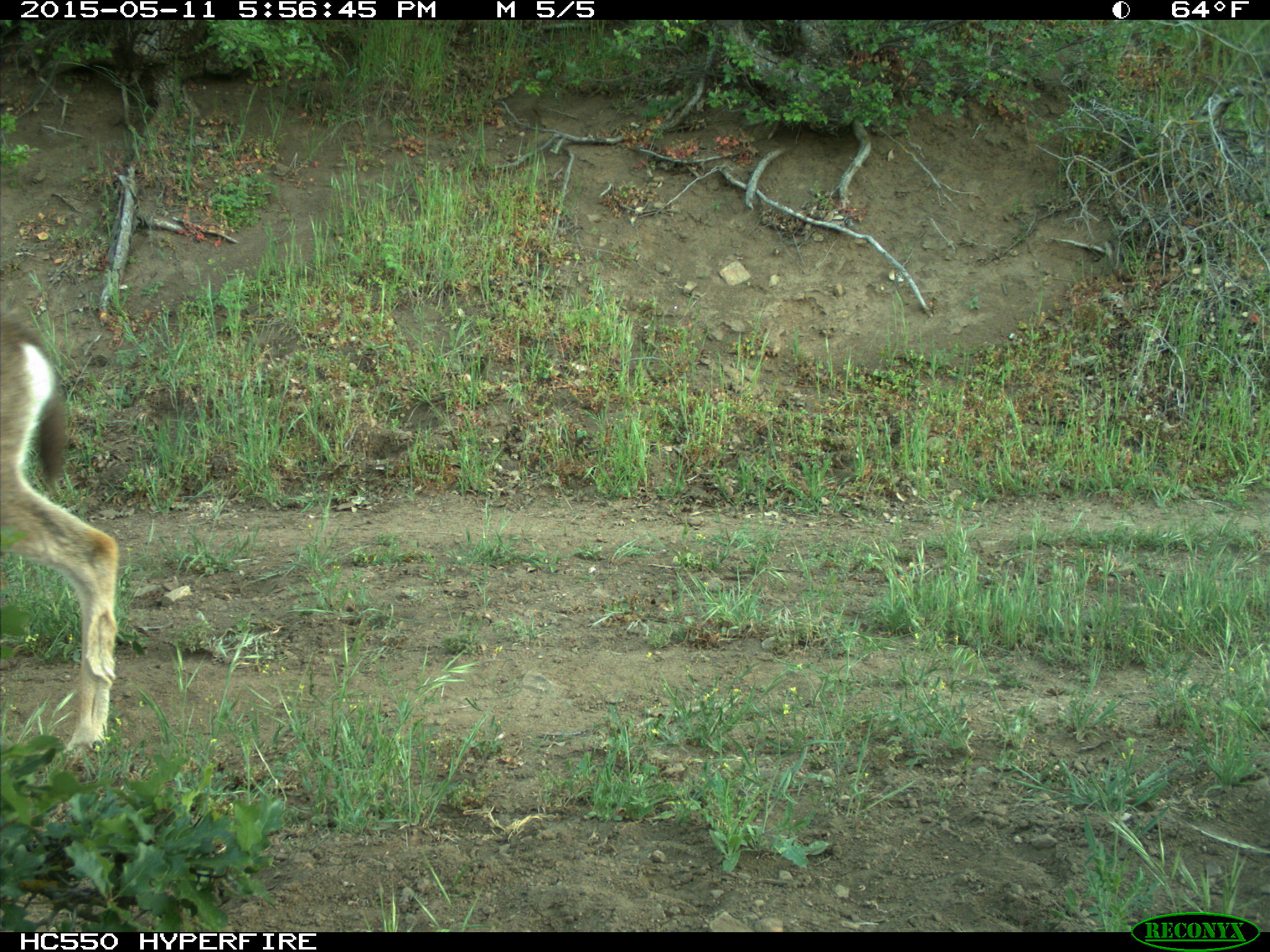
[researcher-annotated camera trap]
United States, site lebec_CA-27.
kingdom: Animalia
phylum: Chordata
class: Mammalia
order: Artiodactyla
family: Cervidae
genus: Odocoileus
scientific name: Odocoileus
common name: deer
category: unidentified deer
Unidentified deer (deer) (Odocoileus).